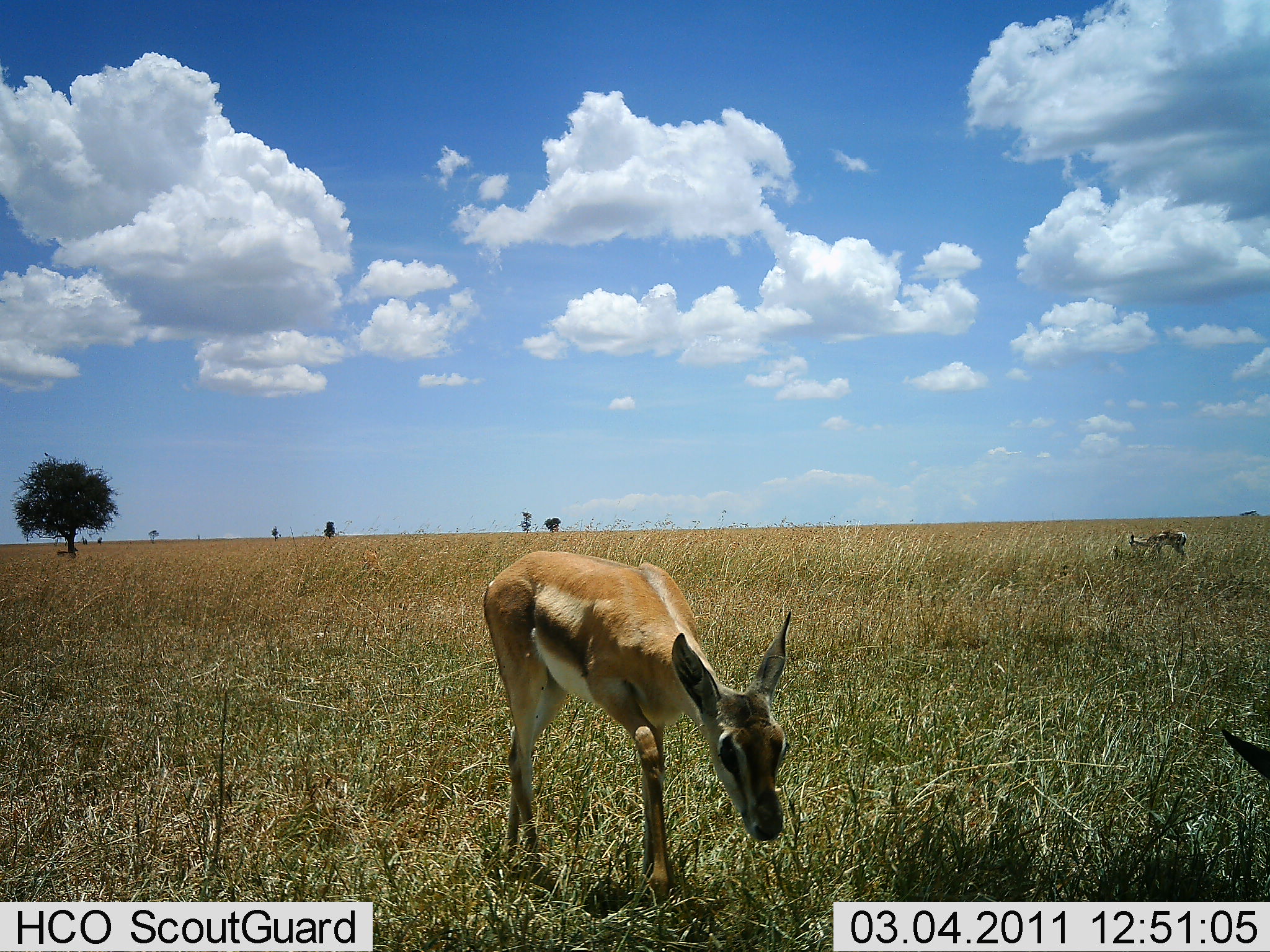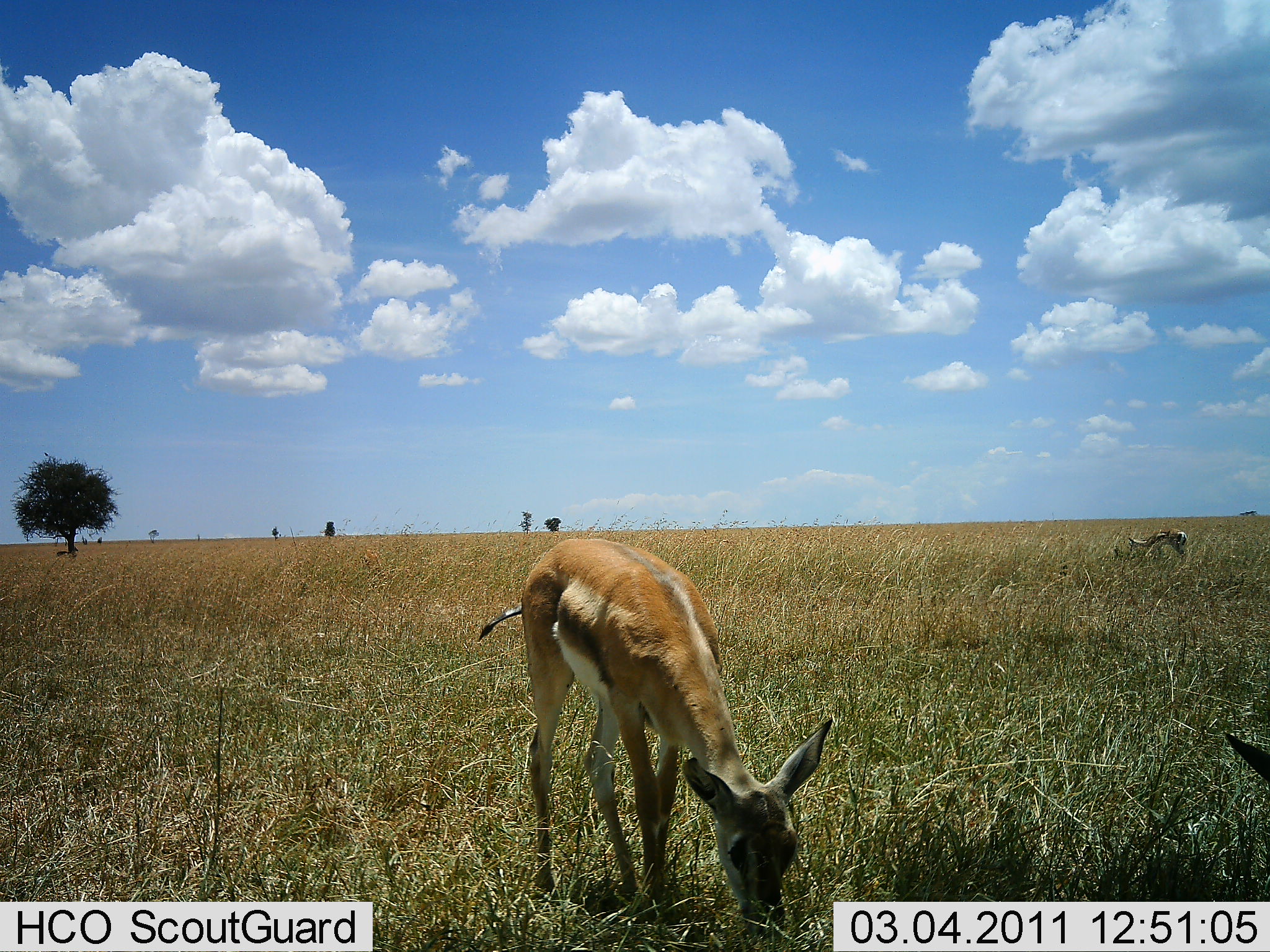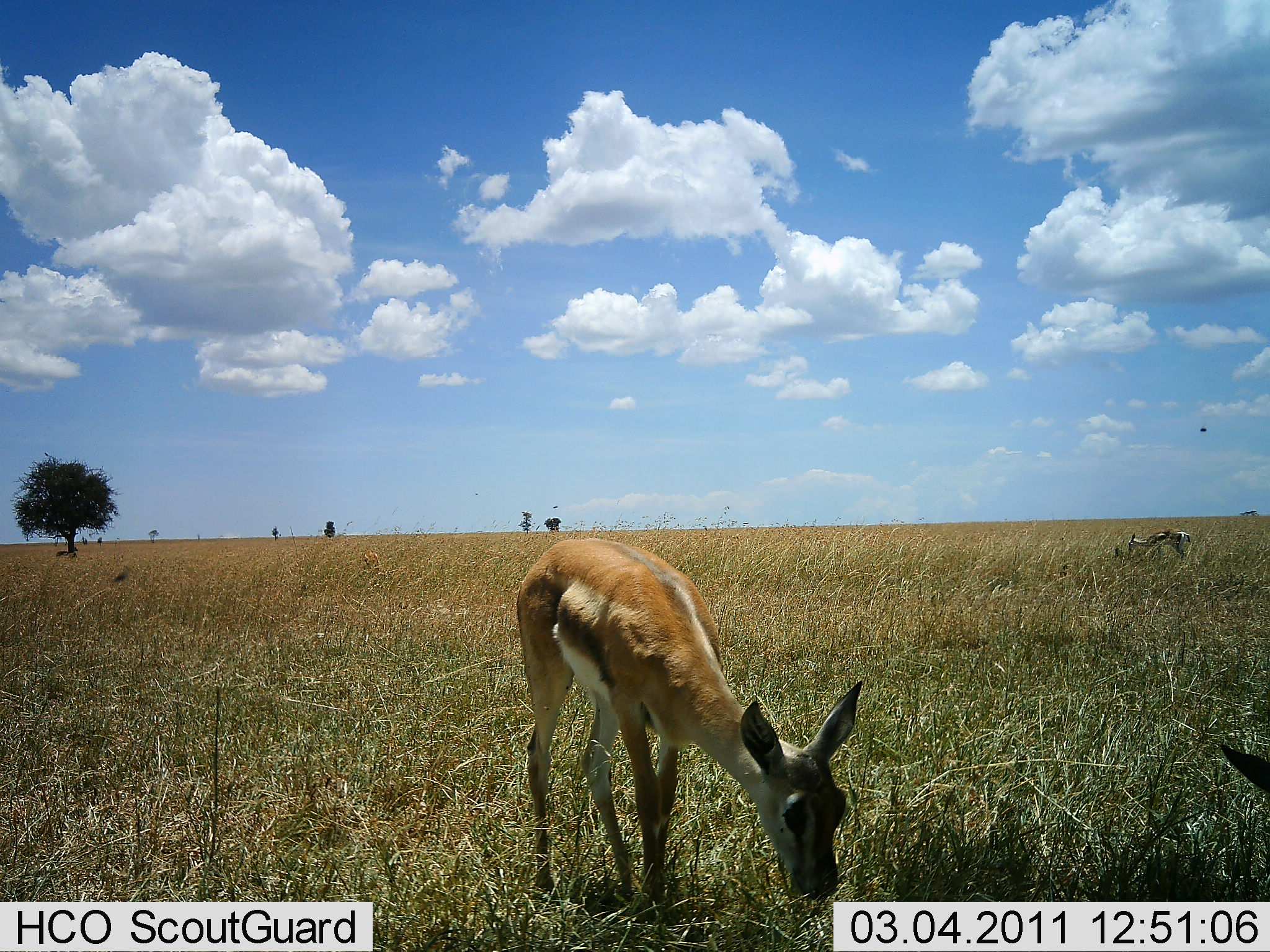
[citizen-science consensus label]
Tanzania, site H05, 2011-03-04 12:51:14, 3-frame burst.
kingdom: Animalia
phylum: Chordata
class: Mammalia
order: Artiodactyla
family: Bovidae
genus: Eudorcas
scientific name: Eudorcas thomsonii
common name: thomson's gazelle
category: gazellethomsons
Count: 3.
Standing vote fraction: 18%.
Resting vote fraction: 0%.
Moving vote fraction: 9%.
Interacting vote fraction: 0%.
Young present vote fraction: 18%.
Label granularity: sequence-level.